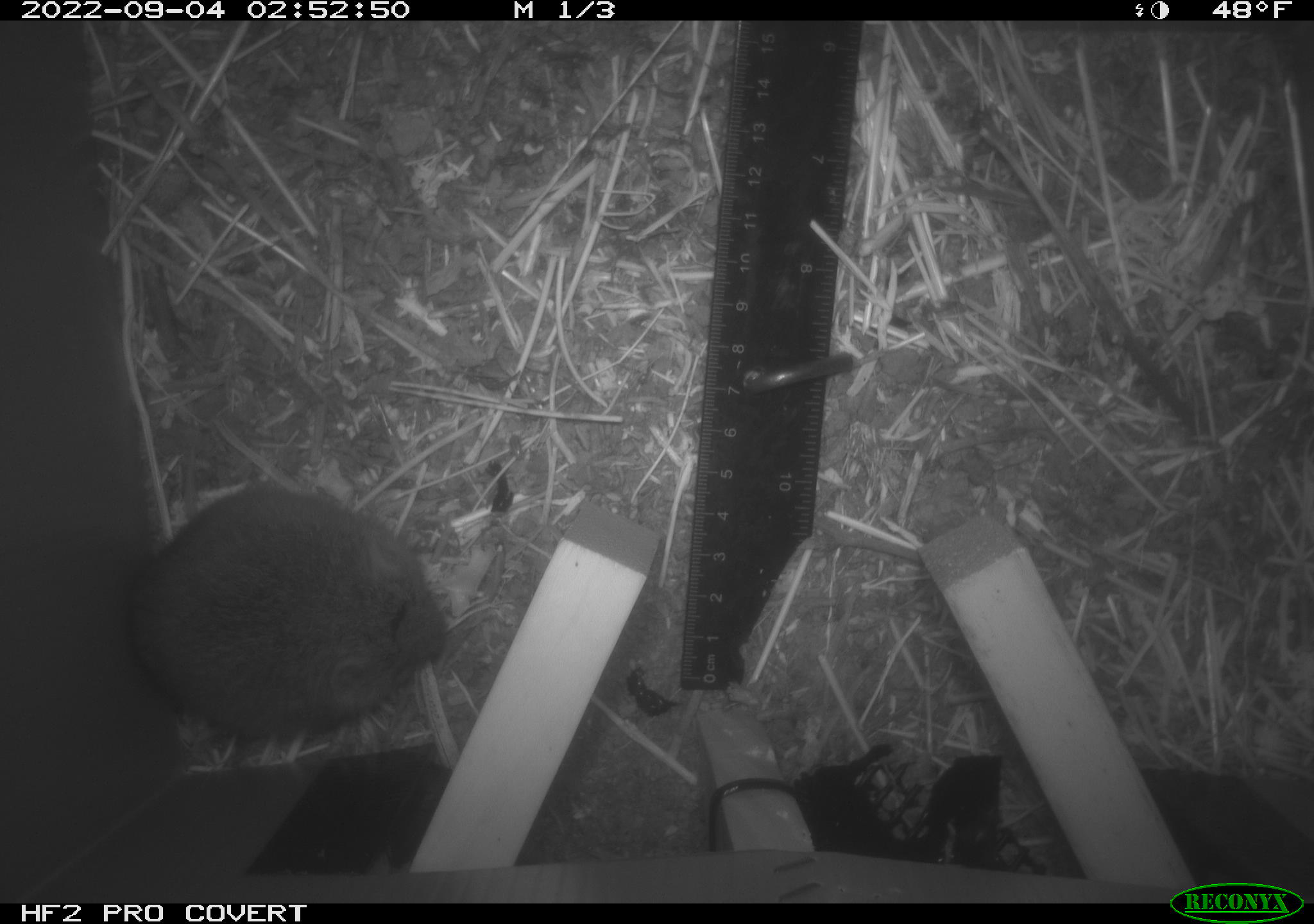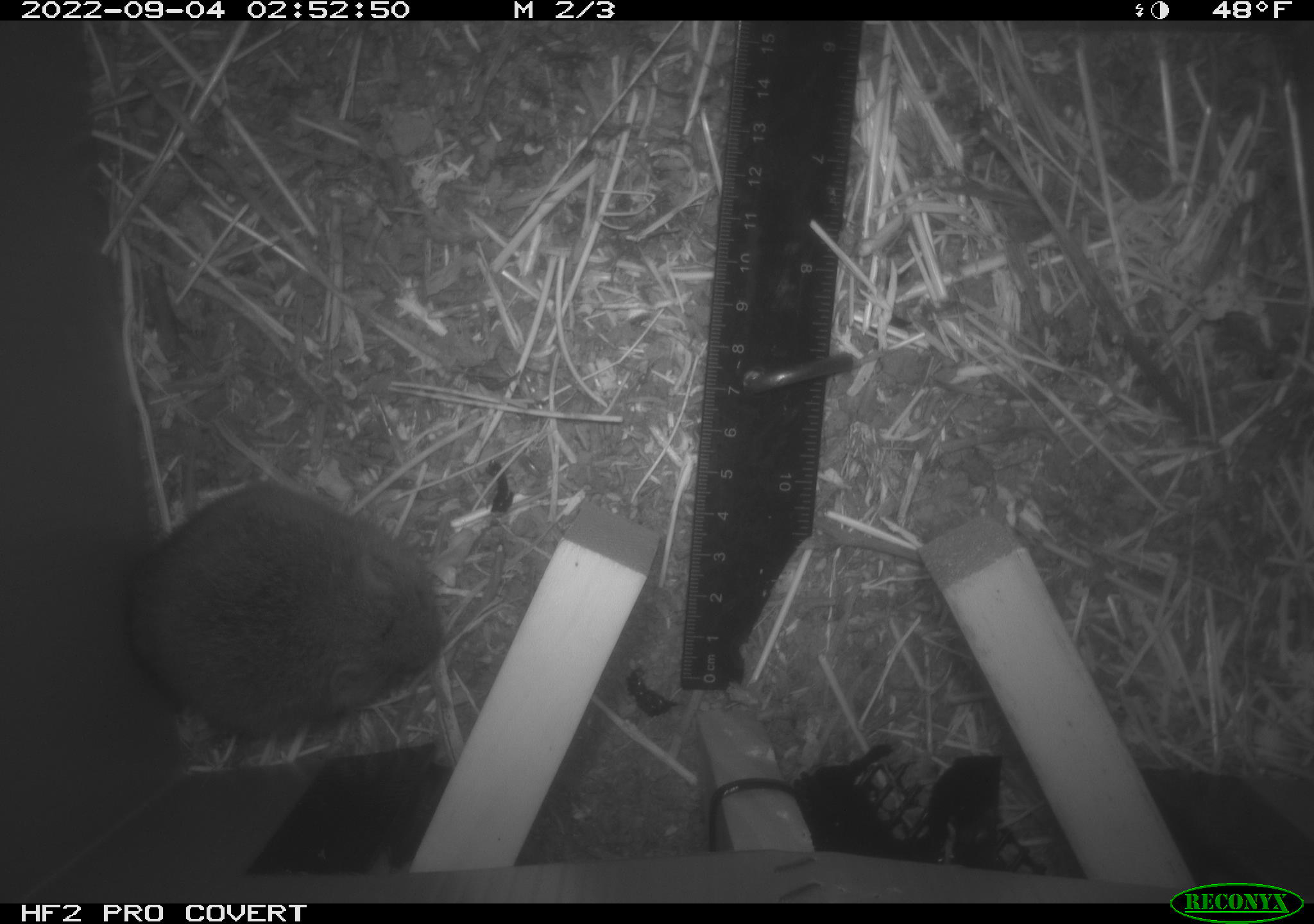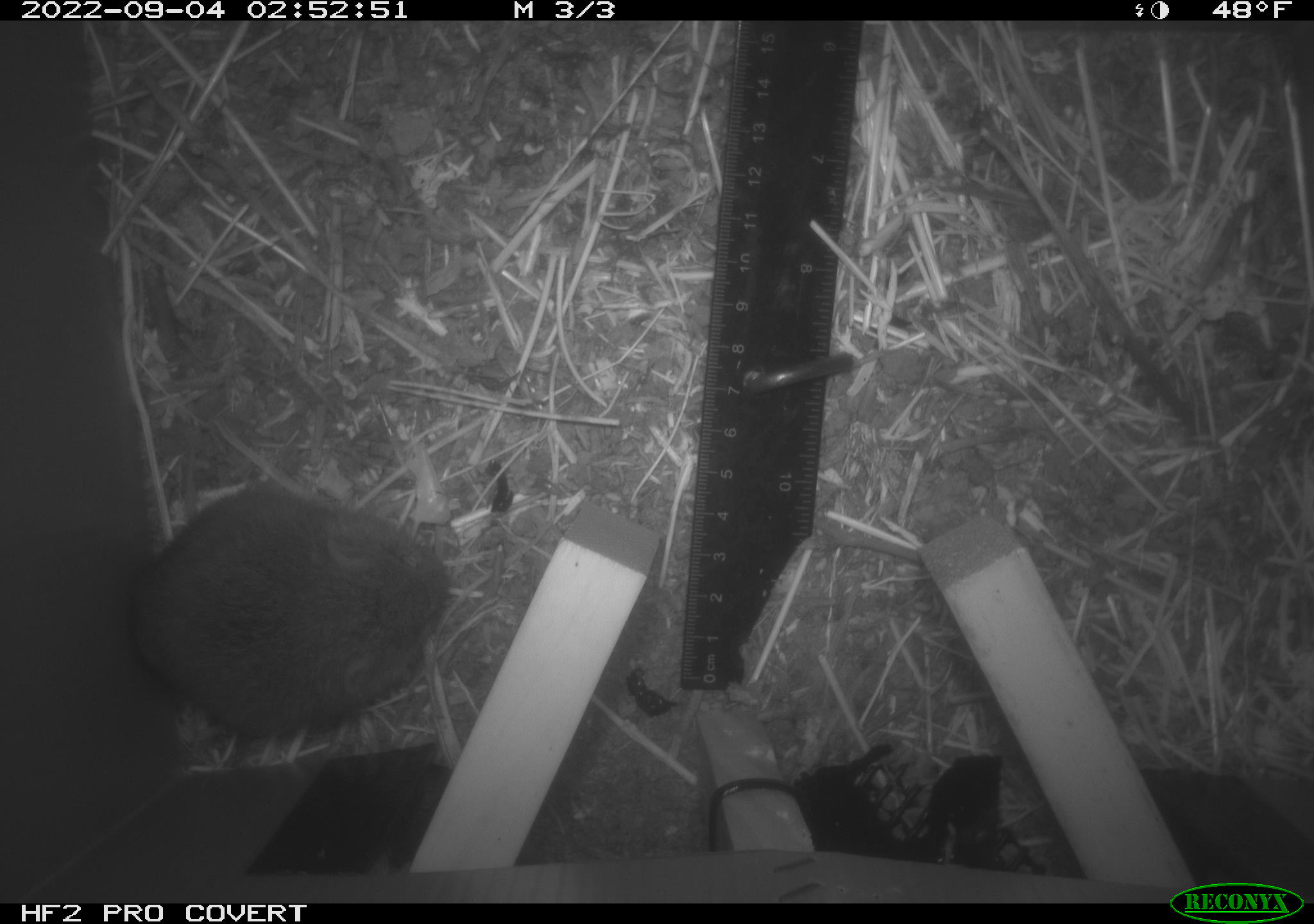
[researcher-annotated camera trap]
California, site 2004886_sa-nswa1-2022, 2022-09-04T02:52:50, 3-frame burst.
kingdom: Animalia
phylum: Chordata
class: Mammalia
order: Rodentia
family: Cricetidae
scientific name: Cricetidae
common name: hamsters, voles, lemmings, and allies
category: cricetidae family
Cricetidae family (hamsters, voles, lemmings, and allies) (Cricetidae).